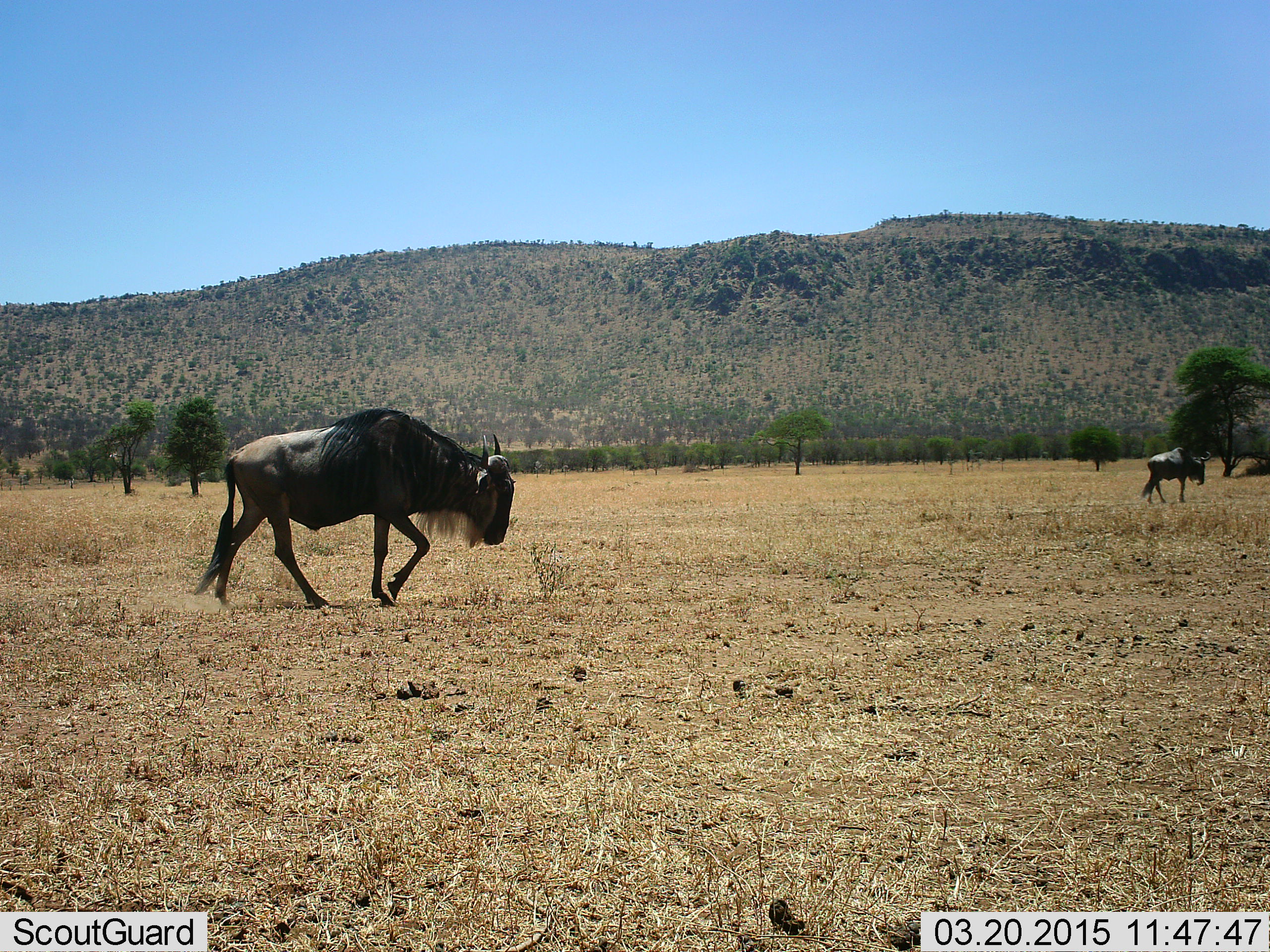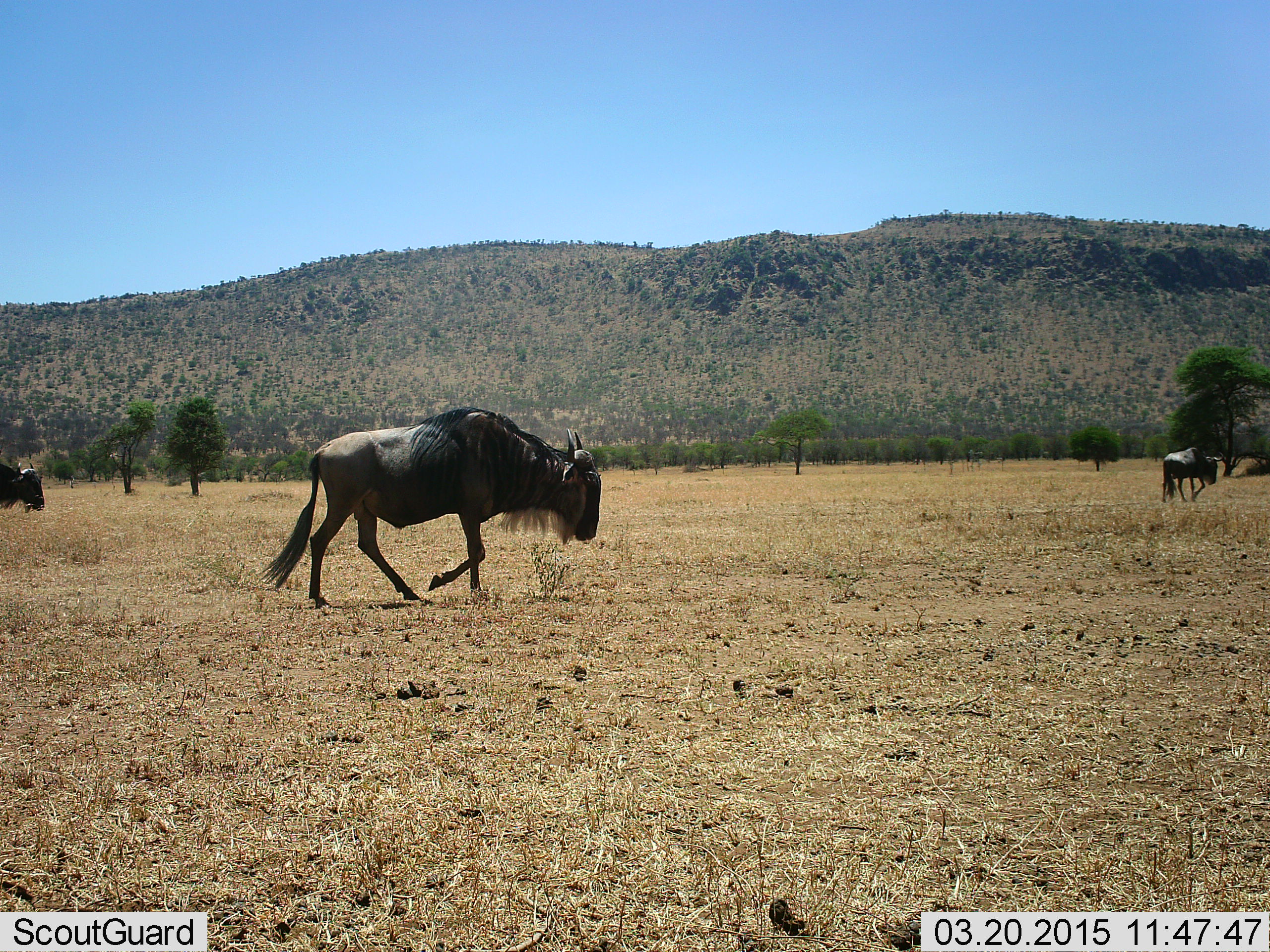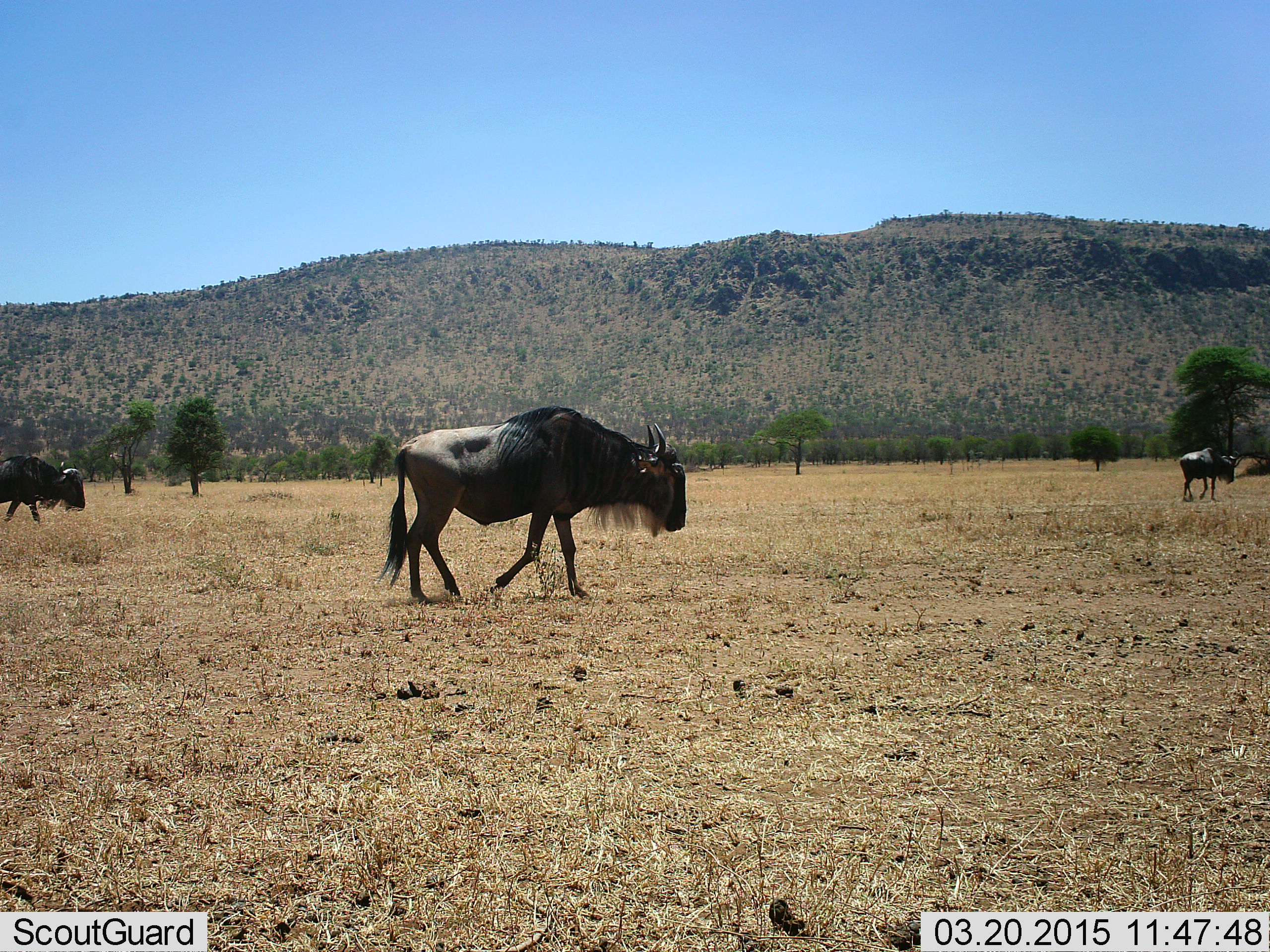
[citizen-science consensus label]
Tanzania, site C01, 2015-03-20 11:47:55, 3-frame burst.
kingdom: Animalia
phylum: Chordata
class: Mammalia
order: Artiodactyla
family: Bovidae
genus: Connochaetes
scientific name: Connochaetes taurinus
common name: blue wildebeest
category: wildebeest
Wildebeest (blue wildebeest) (Connochaetes taurinus), count 3. Behavior (volunteer vote fractions): standing 0%, resting 0%, moving 100%, interacting 0%. Young present (vote fraction): 0%. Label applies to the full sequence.